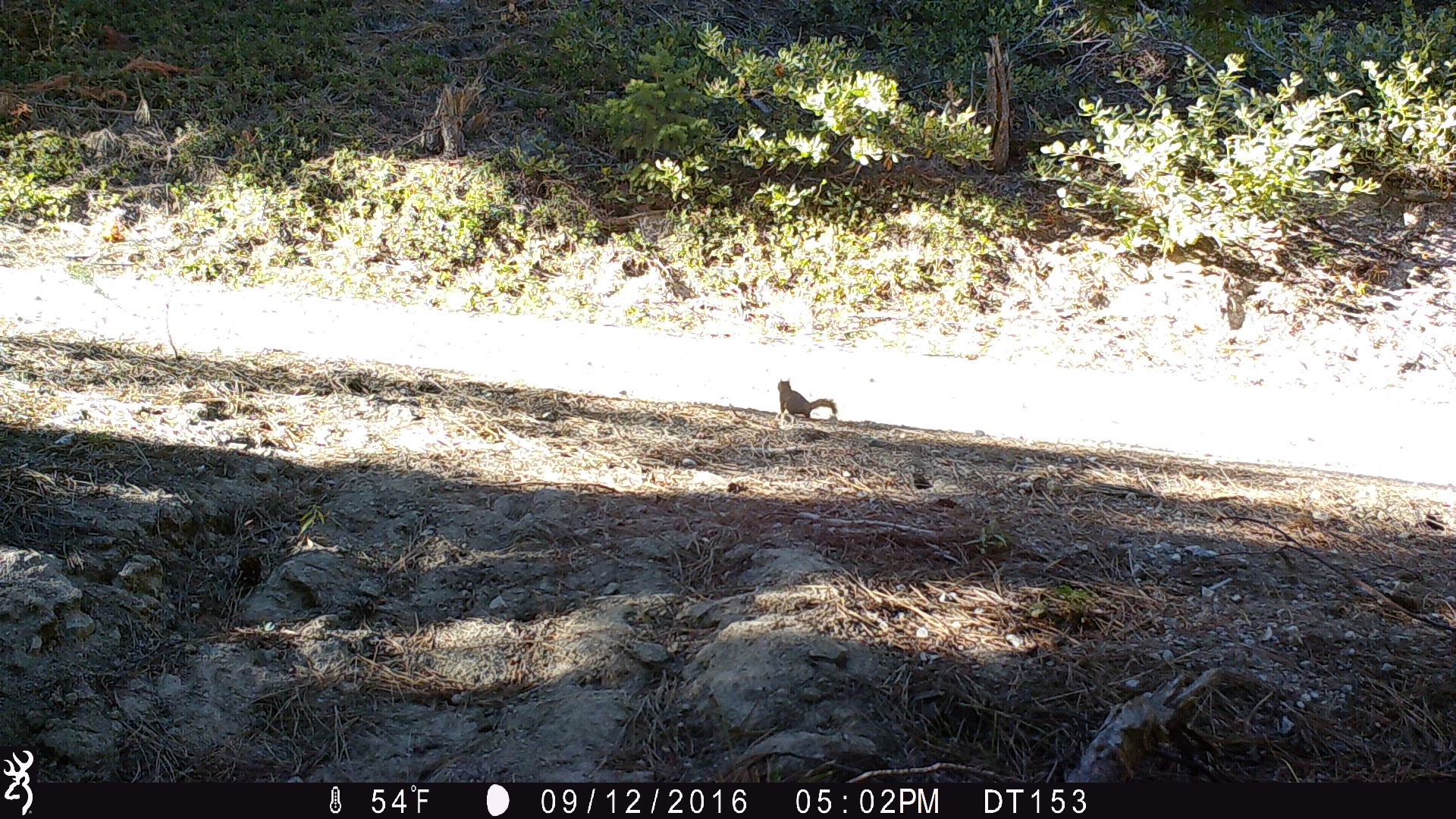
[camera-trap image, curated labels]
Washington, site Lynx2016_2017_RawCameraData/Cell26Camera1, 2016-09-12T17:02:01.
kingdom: Animalia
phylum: Chordata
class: Mammalia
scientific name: Mammalia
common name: small mammal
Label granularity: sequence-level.